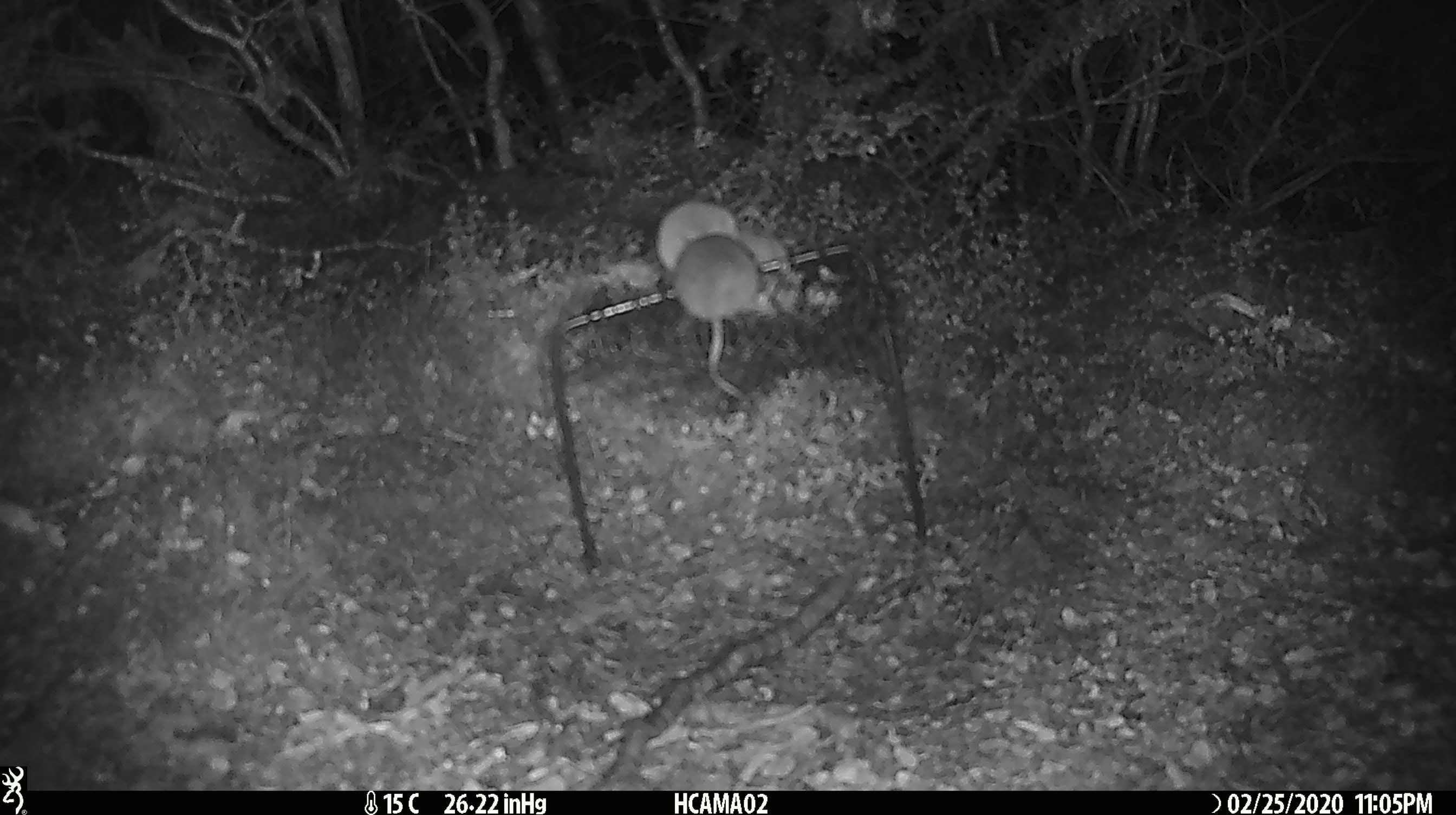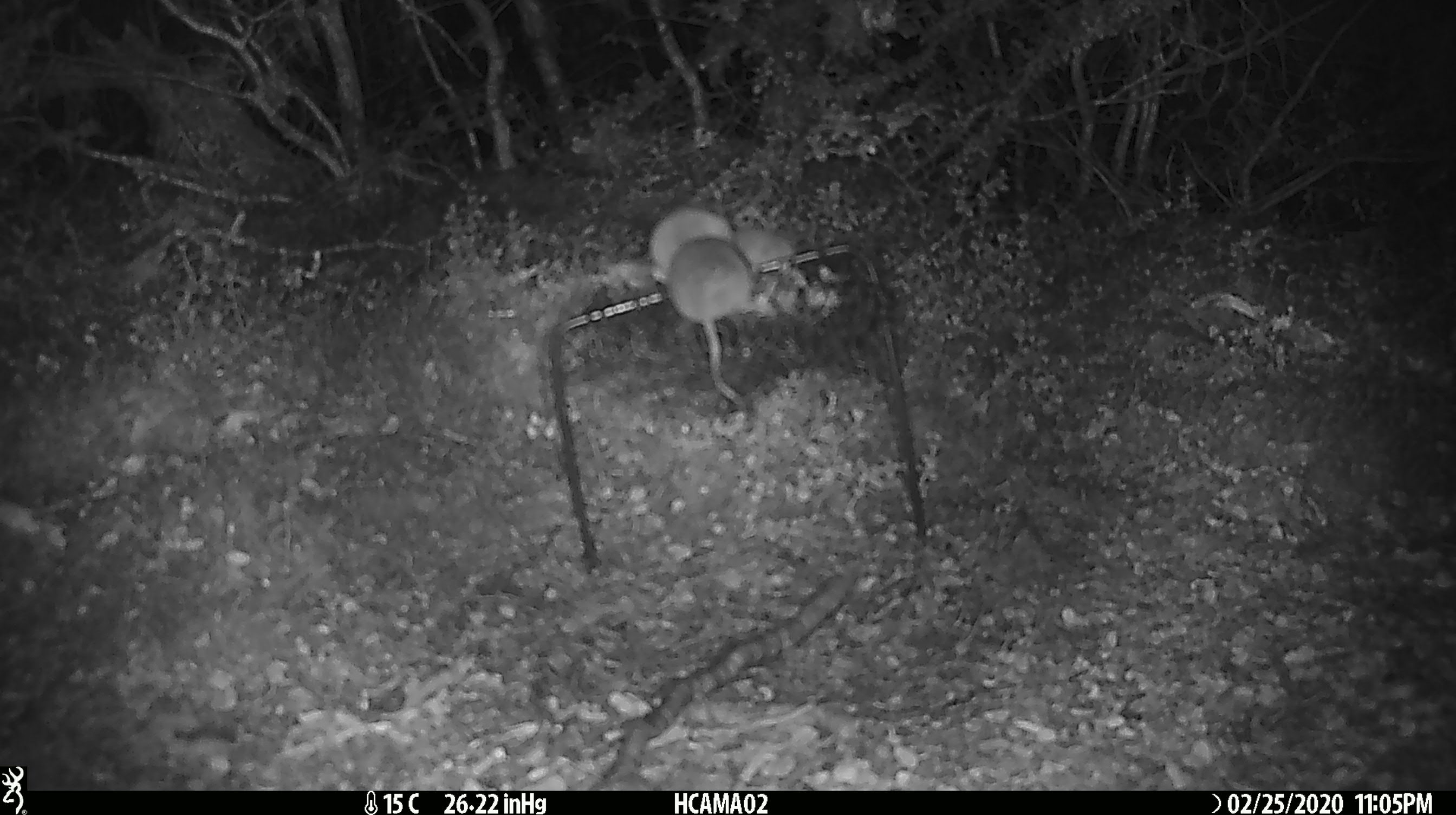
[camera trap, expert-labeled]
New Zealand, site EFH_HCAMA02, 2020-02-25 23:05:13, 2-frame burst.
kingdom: Animalia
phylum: Chordata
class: Mammalia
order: Rodentia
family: Muridae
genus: Mus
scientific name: Mus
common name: mouse